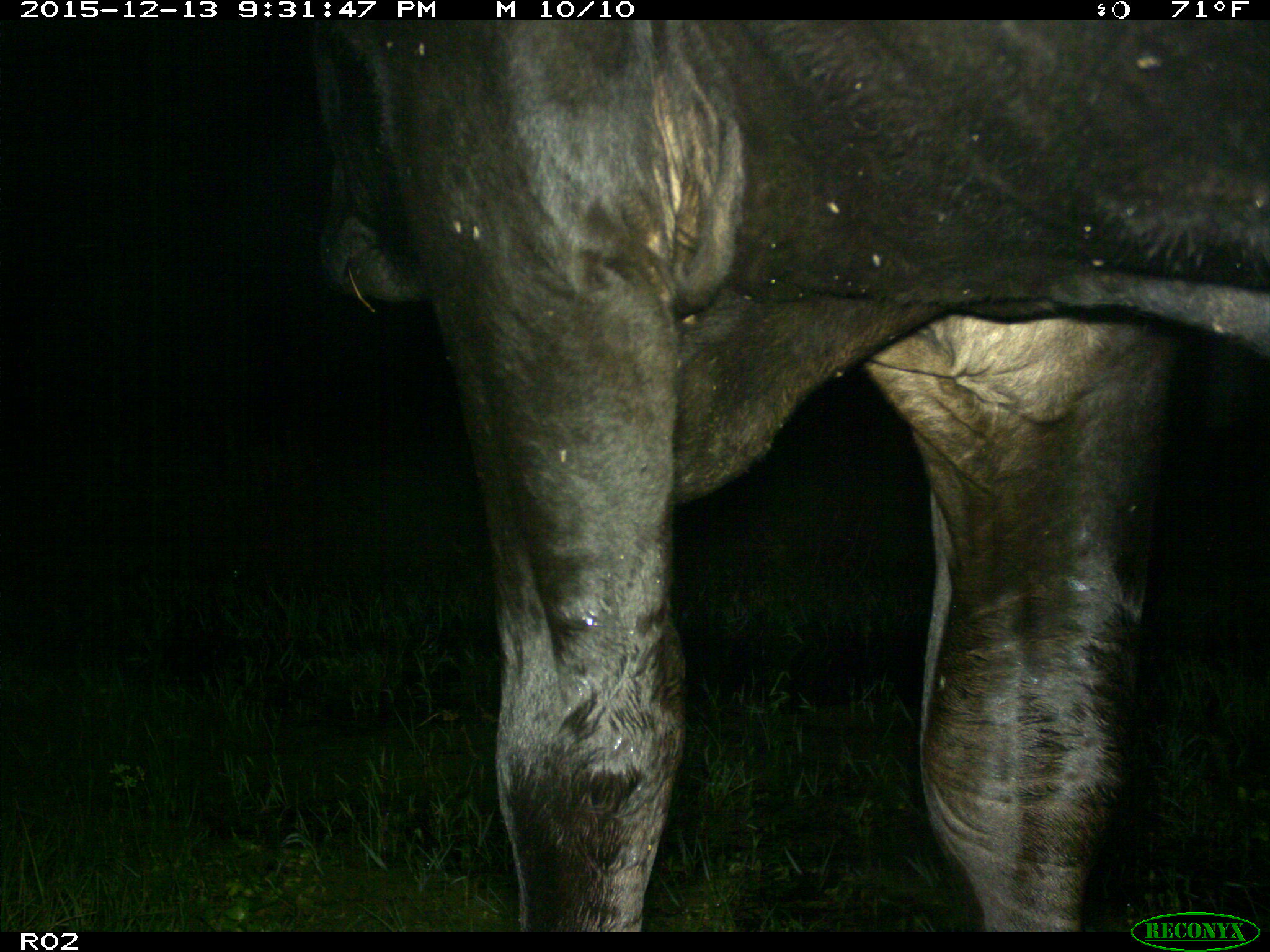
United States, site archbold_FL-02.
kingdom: Animalia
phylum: Chordata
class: Mammalia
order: Artiodactyla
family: Bovidae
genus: Bos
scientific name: Bos taurus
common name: domestic cow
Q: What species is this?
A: Bos taurus (domestic cow).